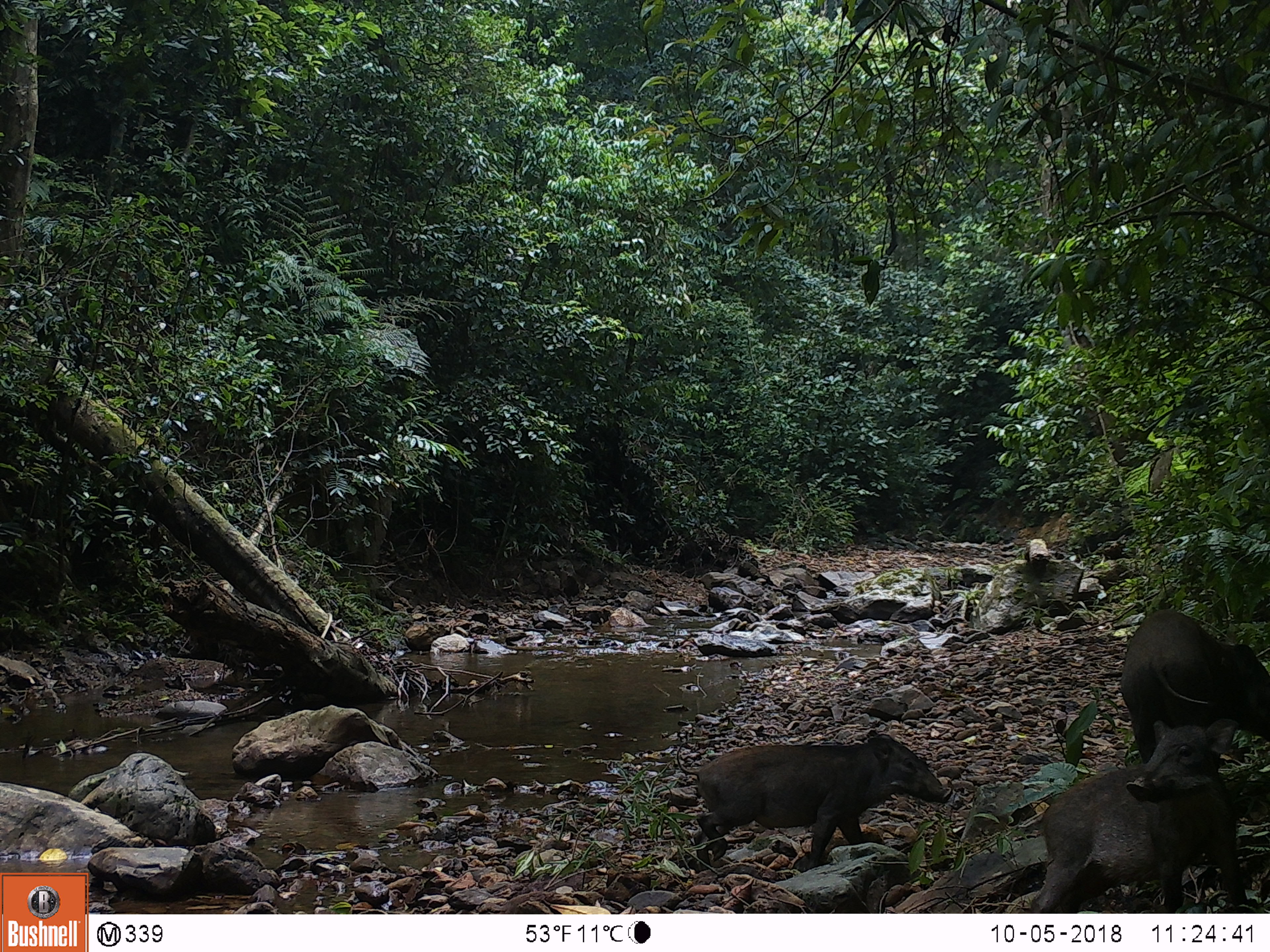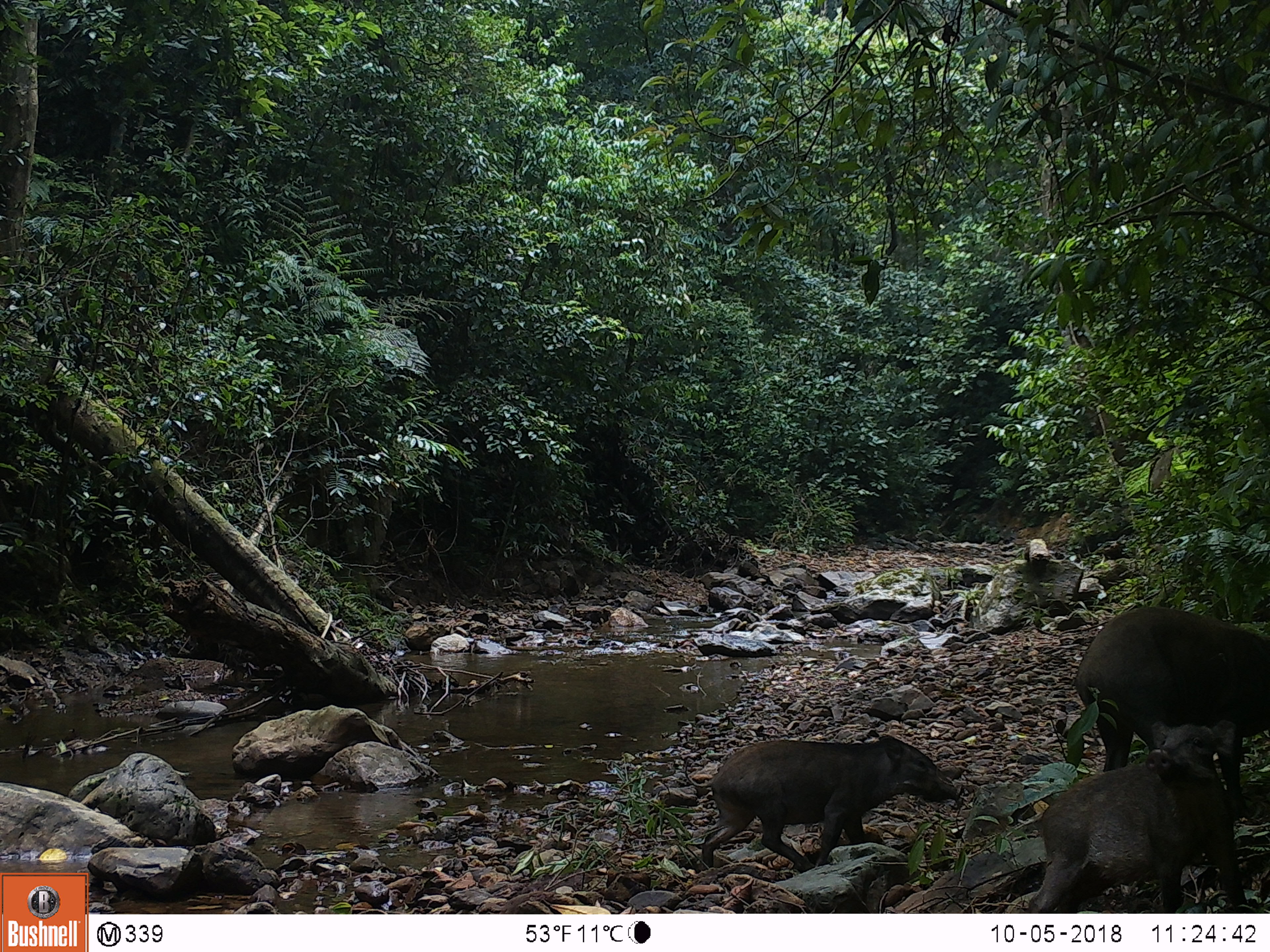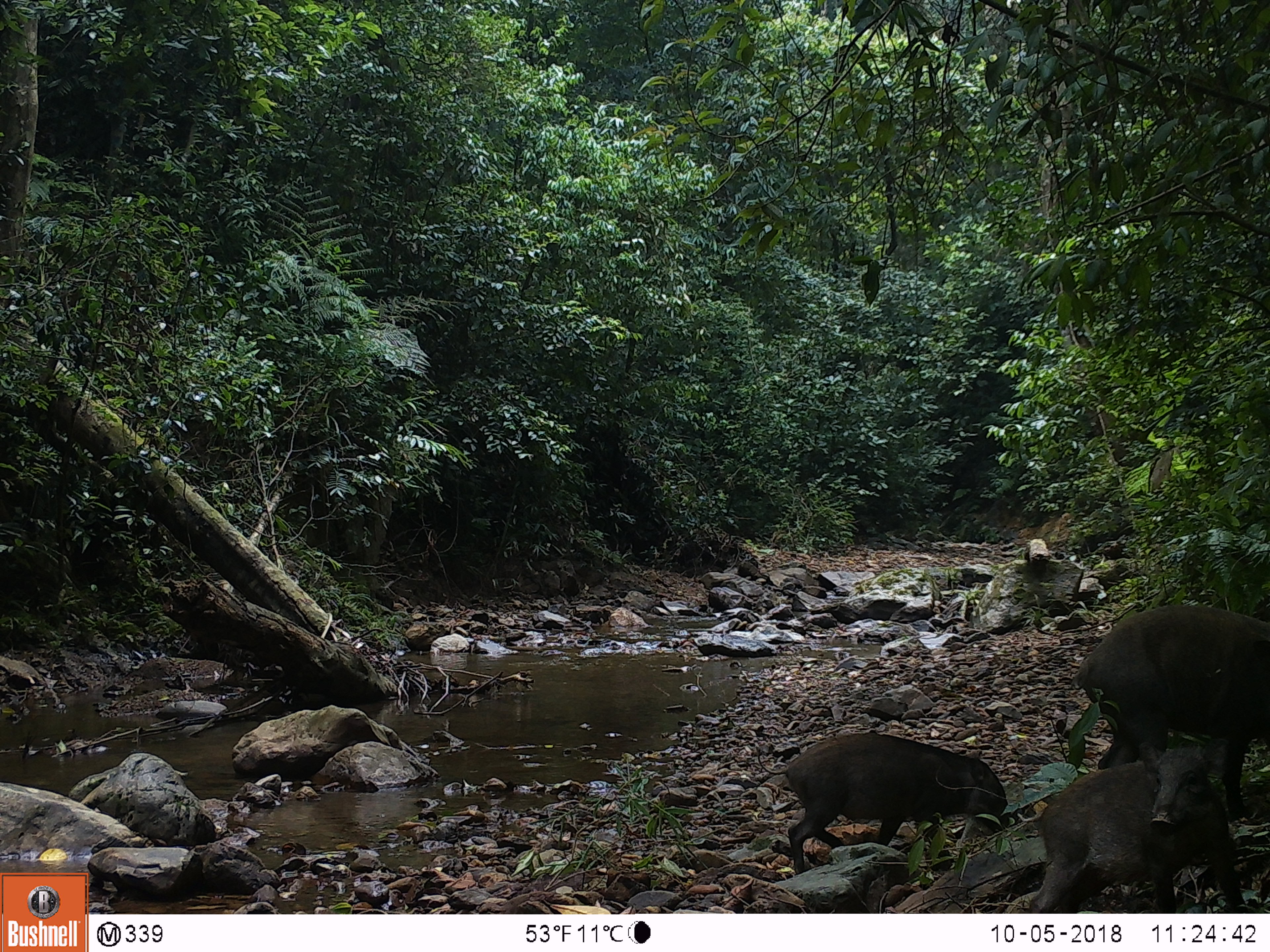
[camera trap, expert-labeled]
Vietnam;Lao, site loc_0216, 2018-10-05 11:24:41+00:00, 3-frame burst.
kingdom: Animalia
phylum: Chordata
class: Mammalia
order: Artiodactyla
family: Suidae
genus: Sus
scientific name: Sus scrofa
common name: eurasian wild pig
Eurasian wild pig (Sus scrofa). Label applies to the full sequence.